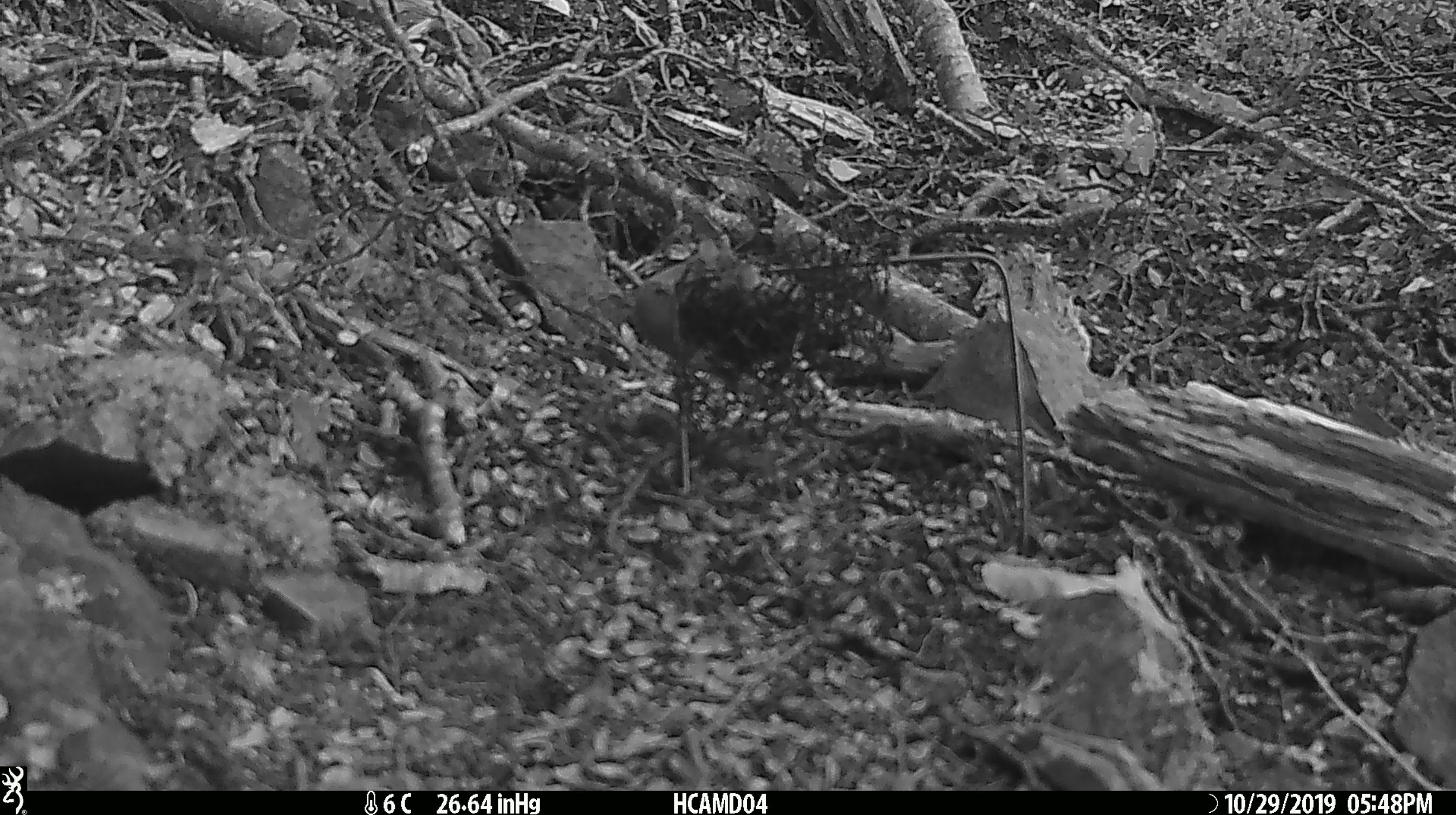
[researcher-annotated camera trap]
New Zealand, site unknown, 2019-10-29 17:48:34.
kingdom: Animalia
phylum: Chordata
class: Mammalia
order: Rodentia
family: Muridae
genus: Mus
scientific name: Mus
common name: mouse